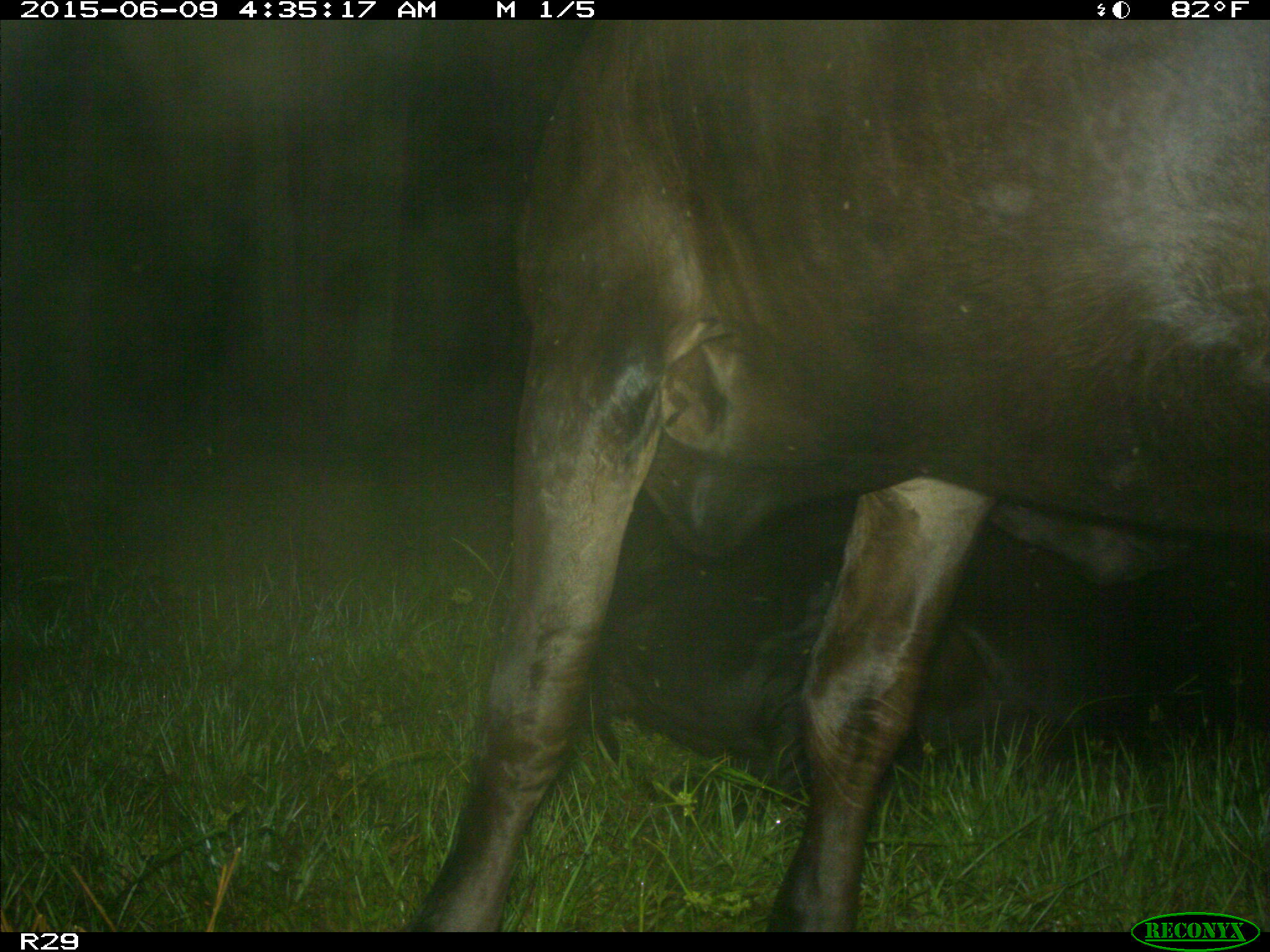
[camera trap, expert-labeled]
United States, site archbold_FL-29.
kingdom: Animalia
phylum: Chordata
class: Mammalia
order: Artiodactyla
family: Bovidae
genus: Bos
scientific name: Bos taurus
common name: domestic cow